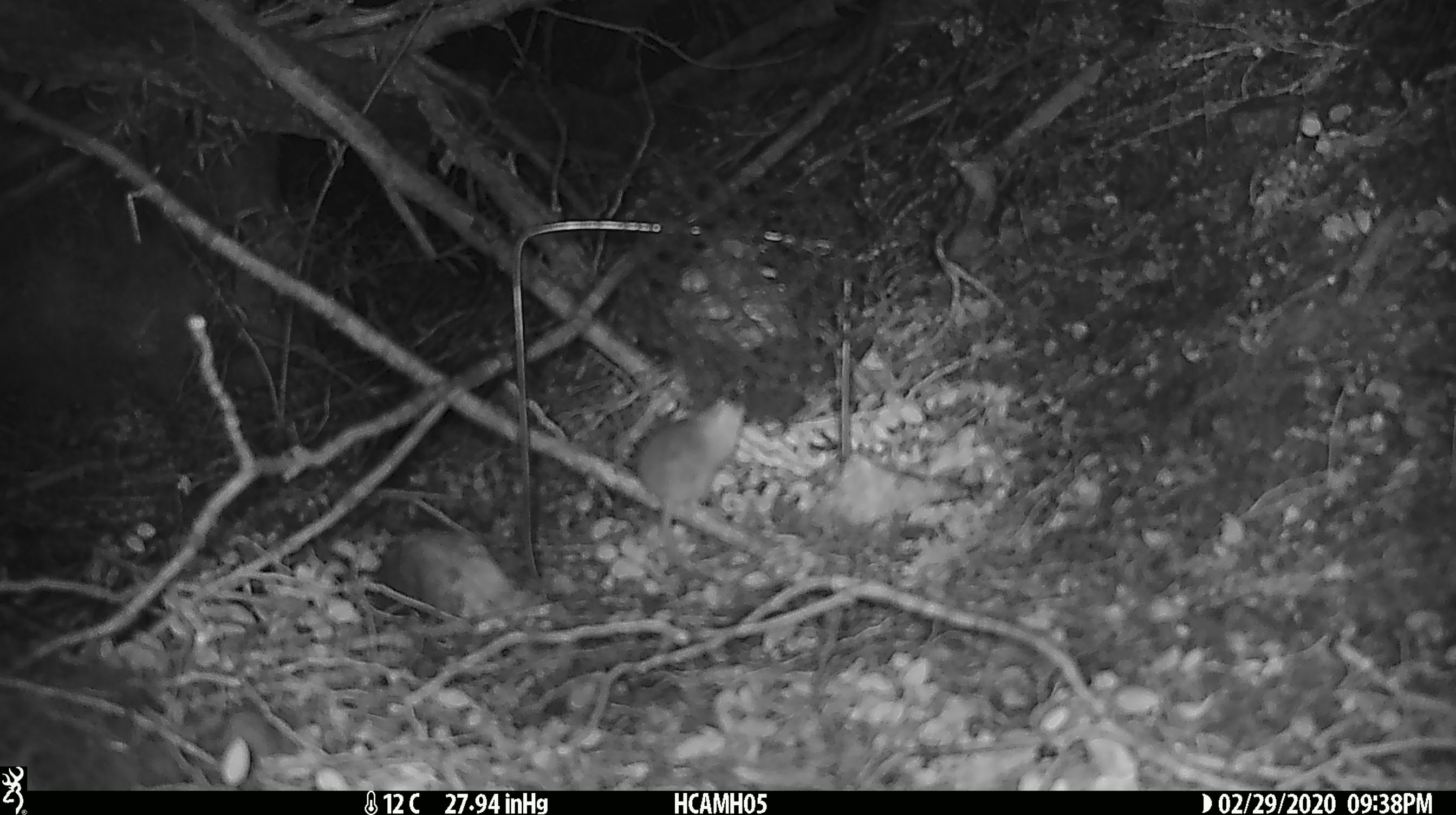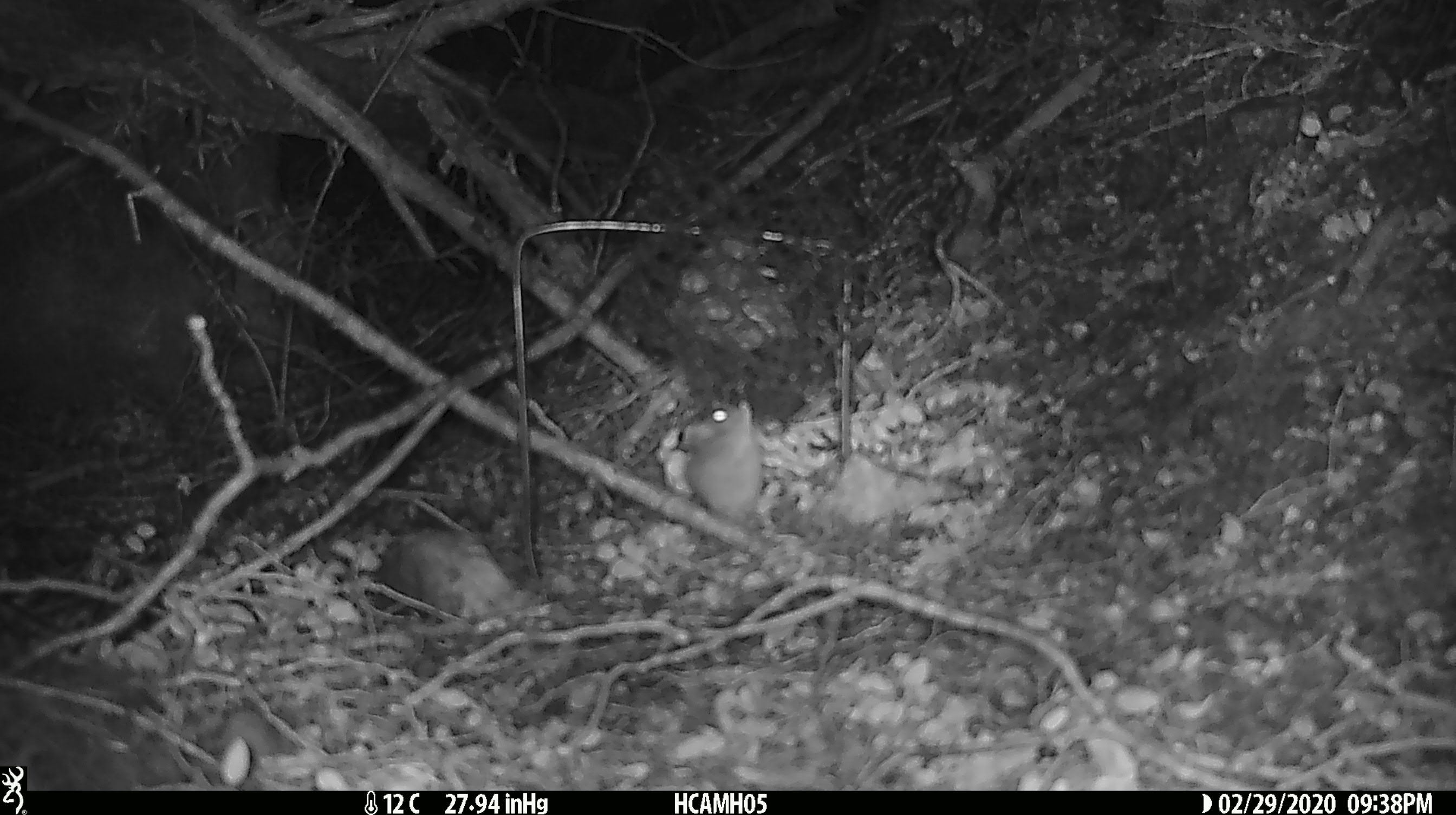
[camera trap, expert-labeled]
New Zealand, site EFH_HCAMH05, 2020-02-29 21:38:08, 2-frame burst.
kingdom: Animalia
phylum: Chordata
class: Mammalia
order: Rodentia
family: Muridae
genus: Mus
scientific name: Mus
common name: mouse